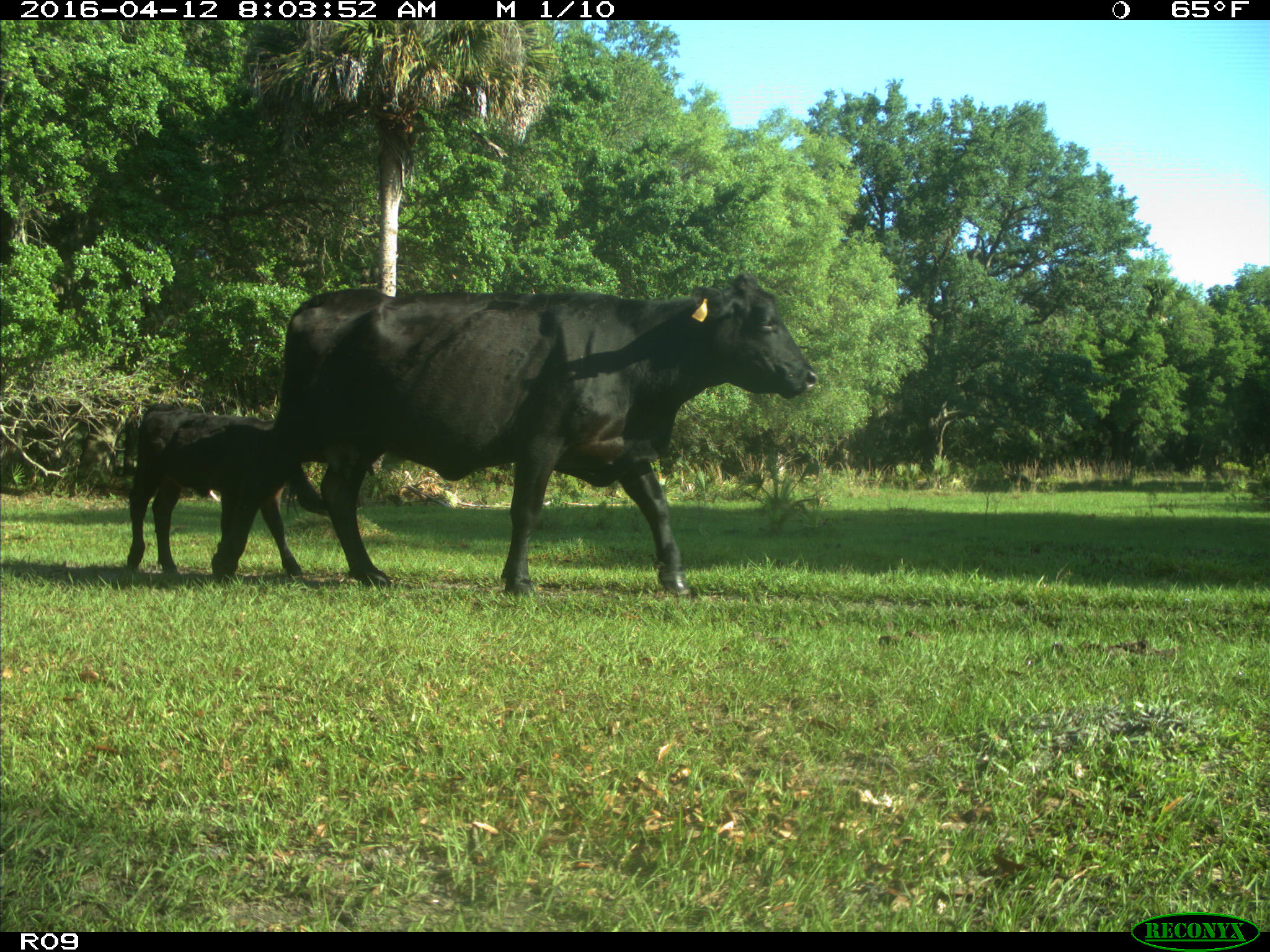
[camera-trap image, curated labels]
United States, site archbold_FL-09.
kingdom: Animalia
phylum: Chordata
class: Mammalia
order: Artiodactyla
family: Bovidae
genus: Bos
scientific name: Bos taurus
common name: domestic cow